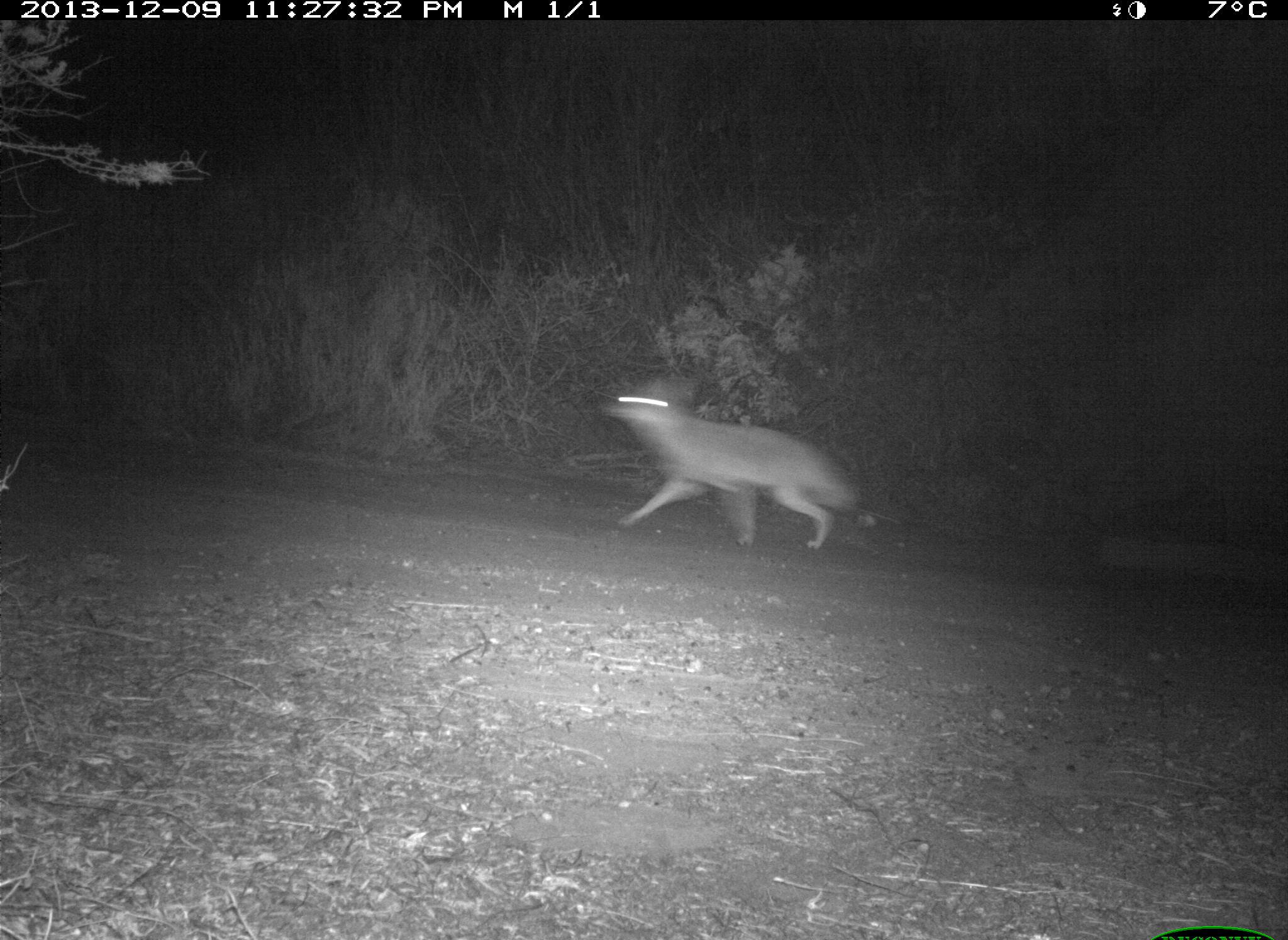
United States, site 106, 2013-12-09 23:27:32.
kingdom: Animalia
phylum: Chordata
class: Mammalia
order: Carnivora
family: Canidae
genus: Canis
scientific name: Canis latrans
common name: coyote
Coyote (Canis latrans).